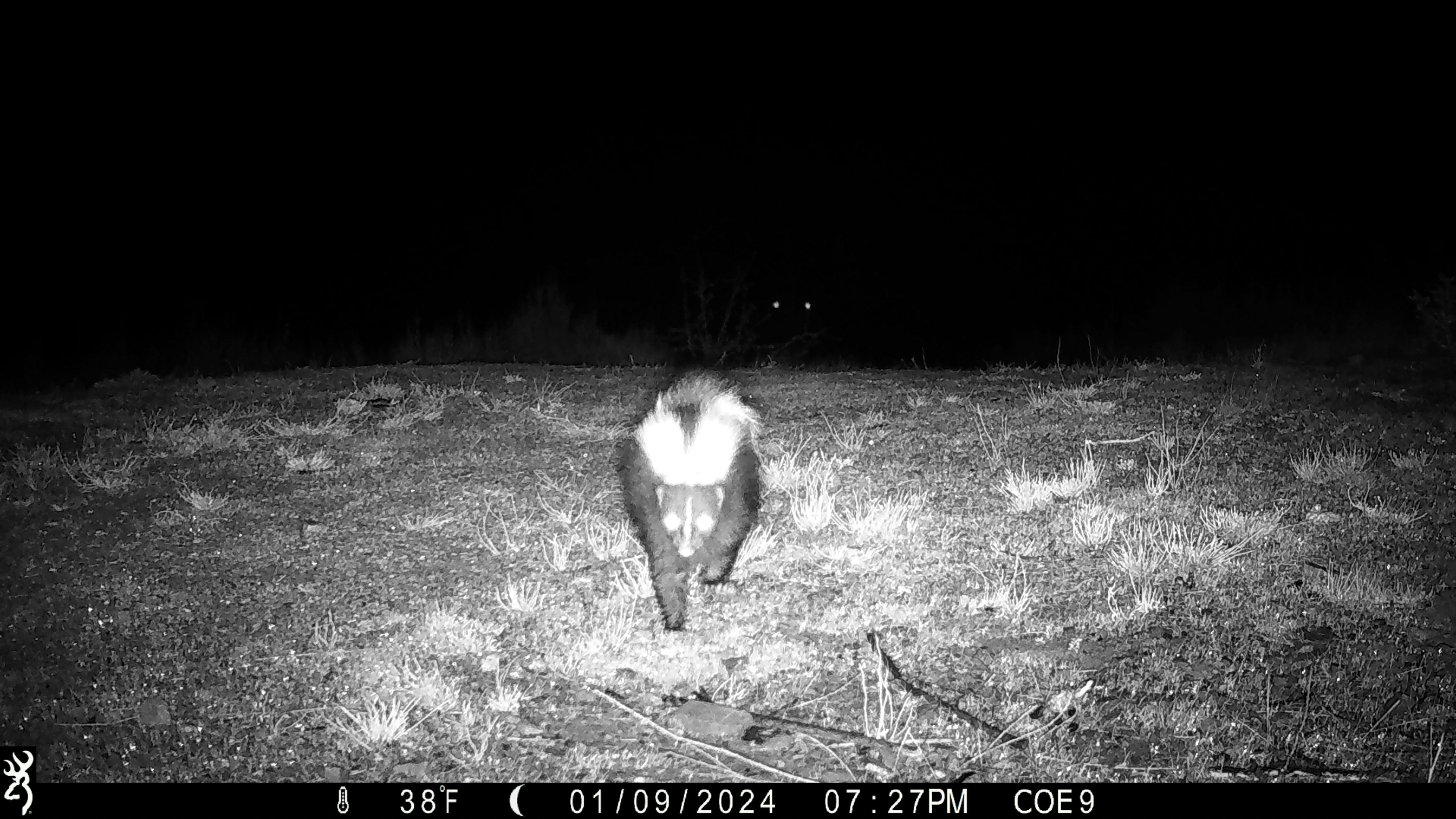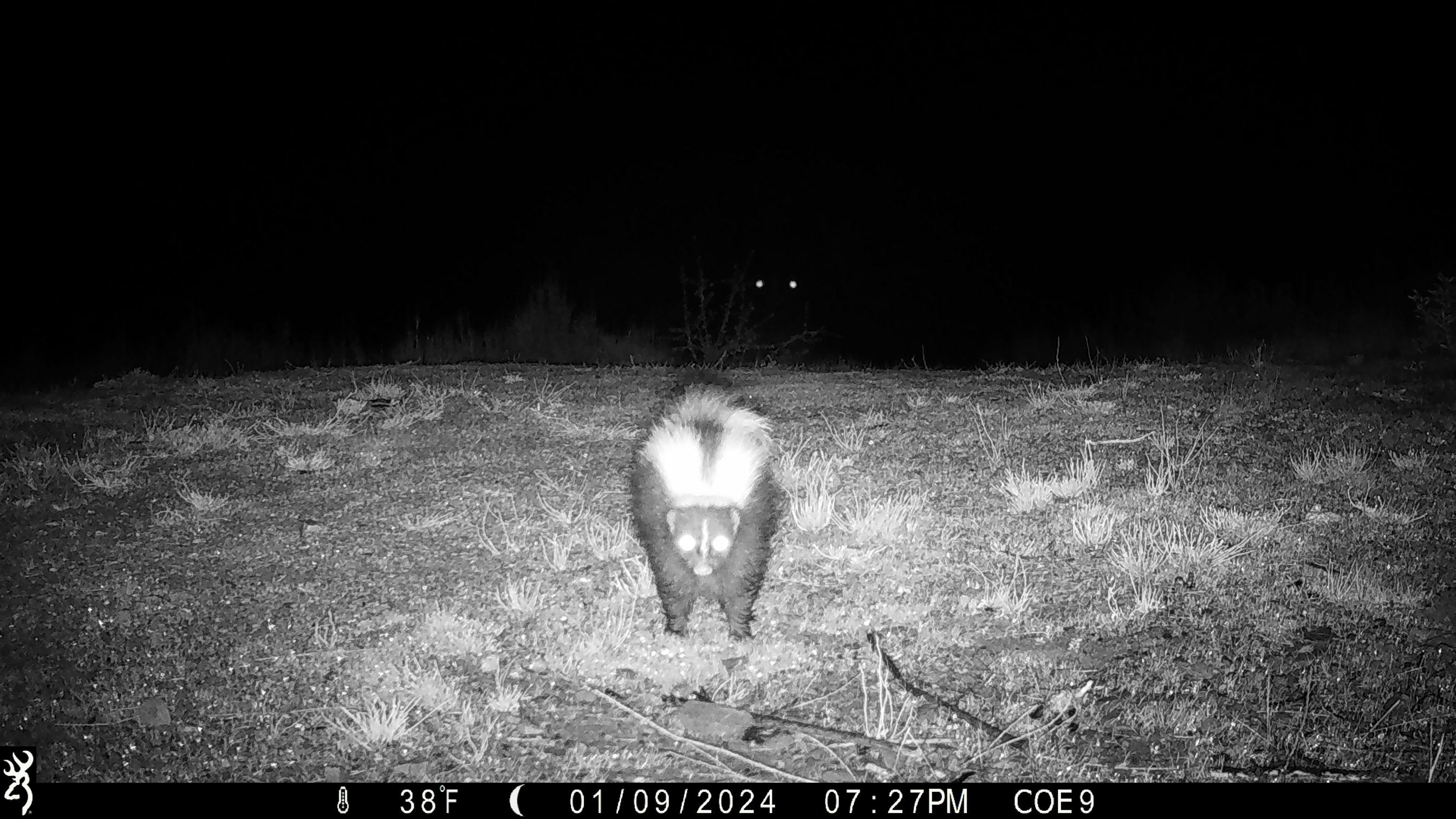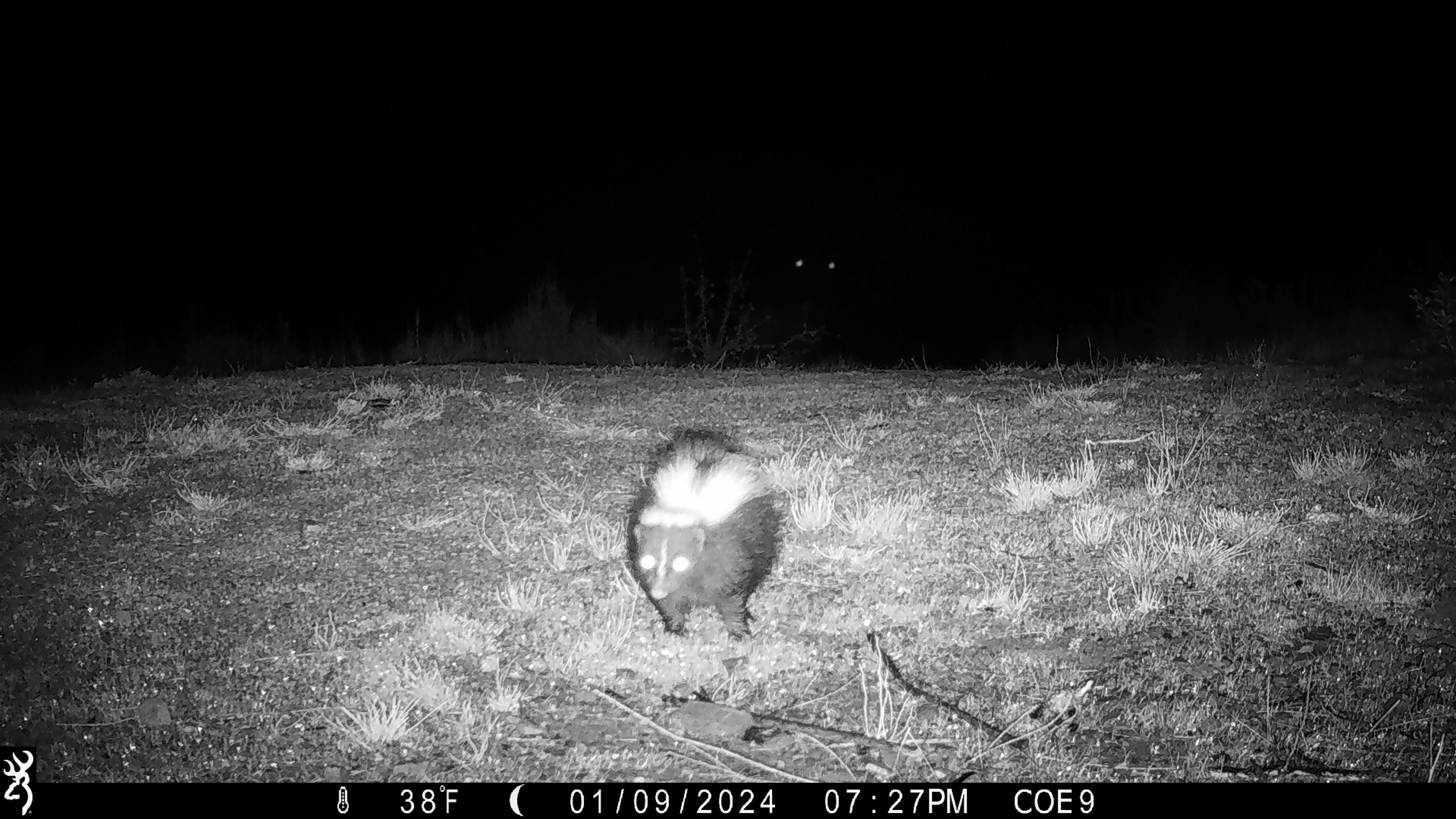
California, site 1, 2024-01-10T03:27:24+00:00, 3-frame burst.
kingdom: Animalia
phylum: Chordata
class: Mammalia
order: Carnivora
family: Mephitidae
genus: Mephitis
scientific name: Mephitis mephitis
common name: striped skunk